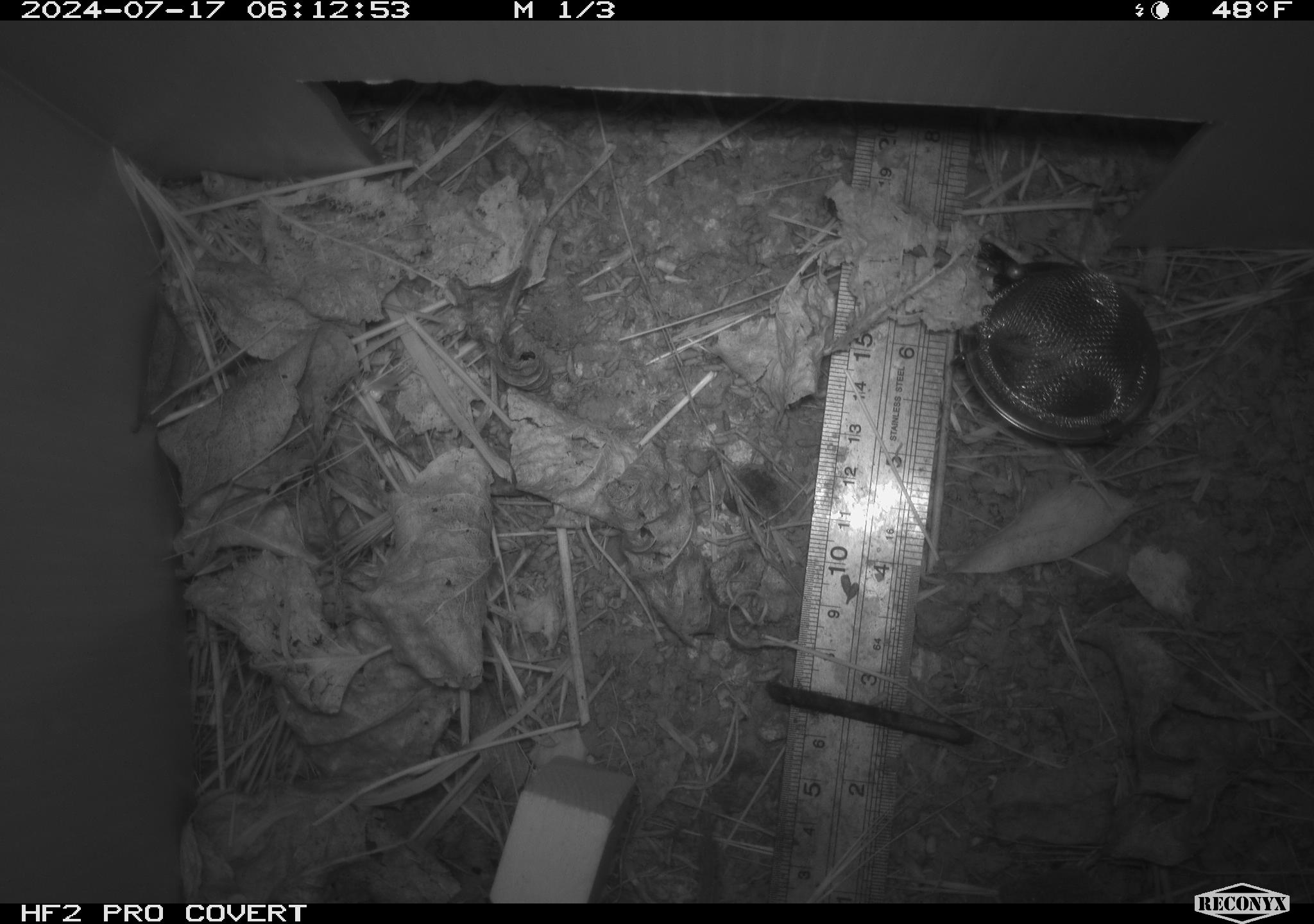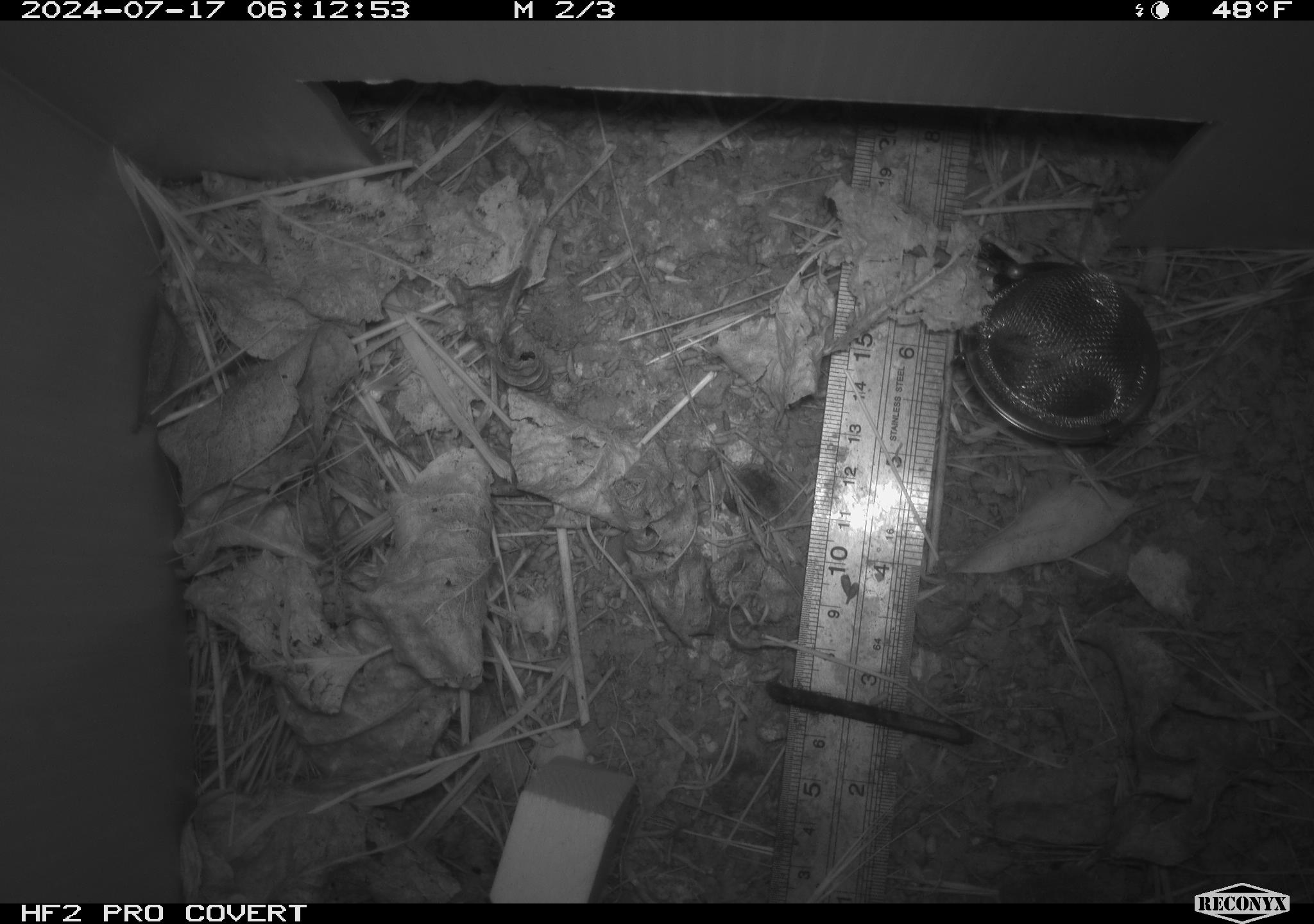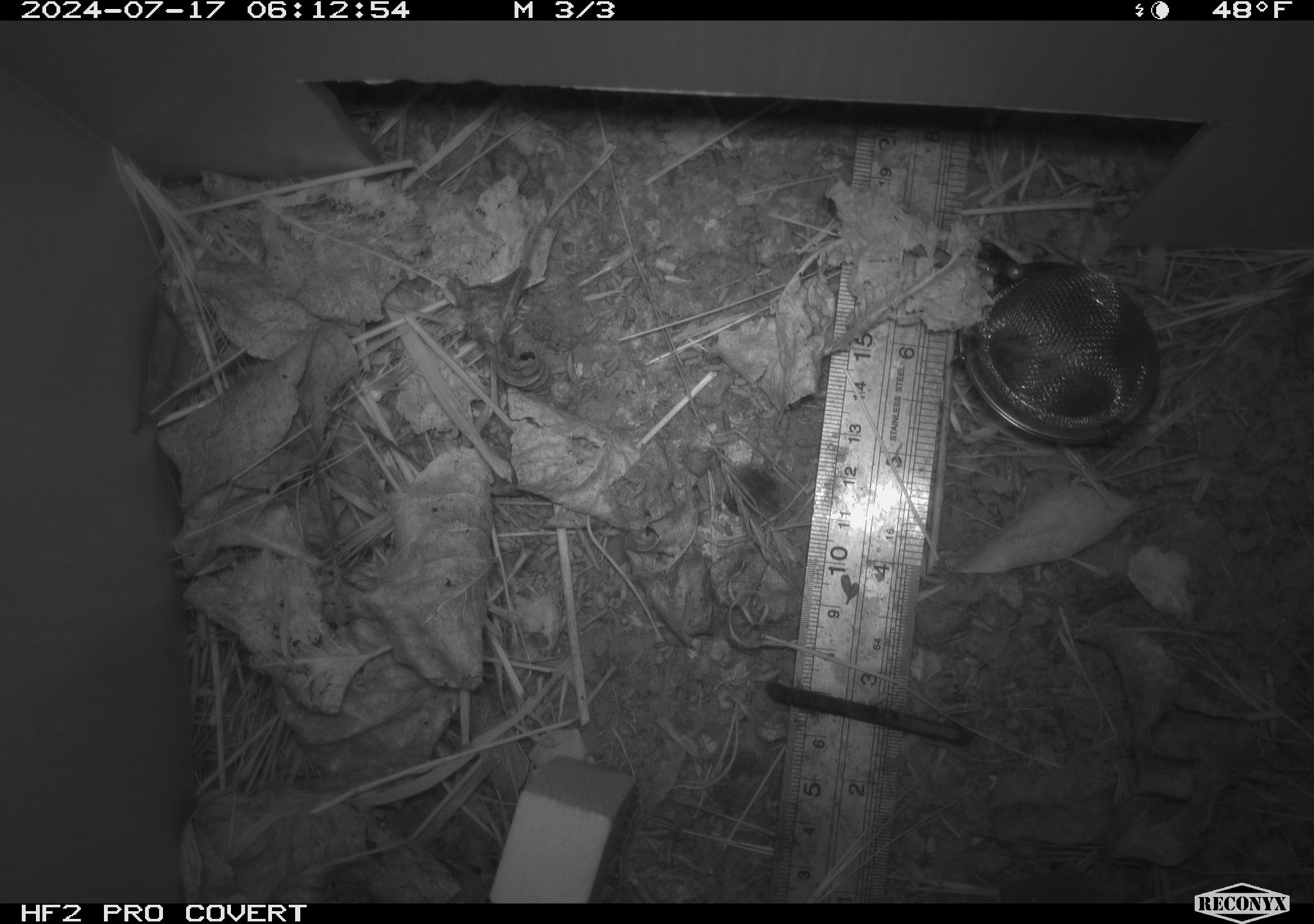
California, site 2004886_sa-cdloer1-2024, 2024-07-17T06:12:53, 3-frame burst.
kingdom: Animalia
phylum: Chordata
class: Mammalia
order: Rodentia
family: Cricetidae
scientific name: Arvicolinae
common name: voles, lemmings, and muskrats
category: arvicolinae subfamily